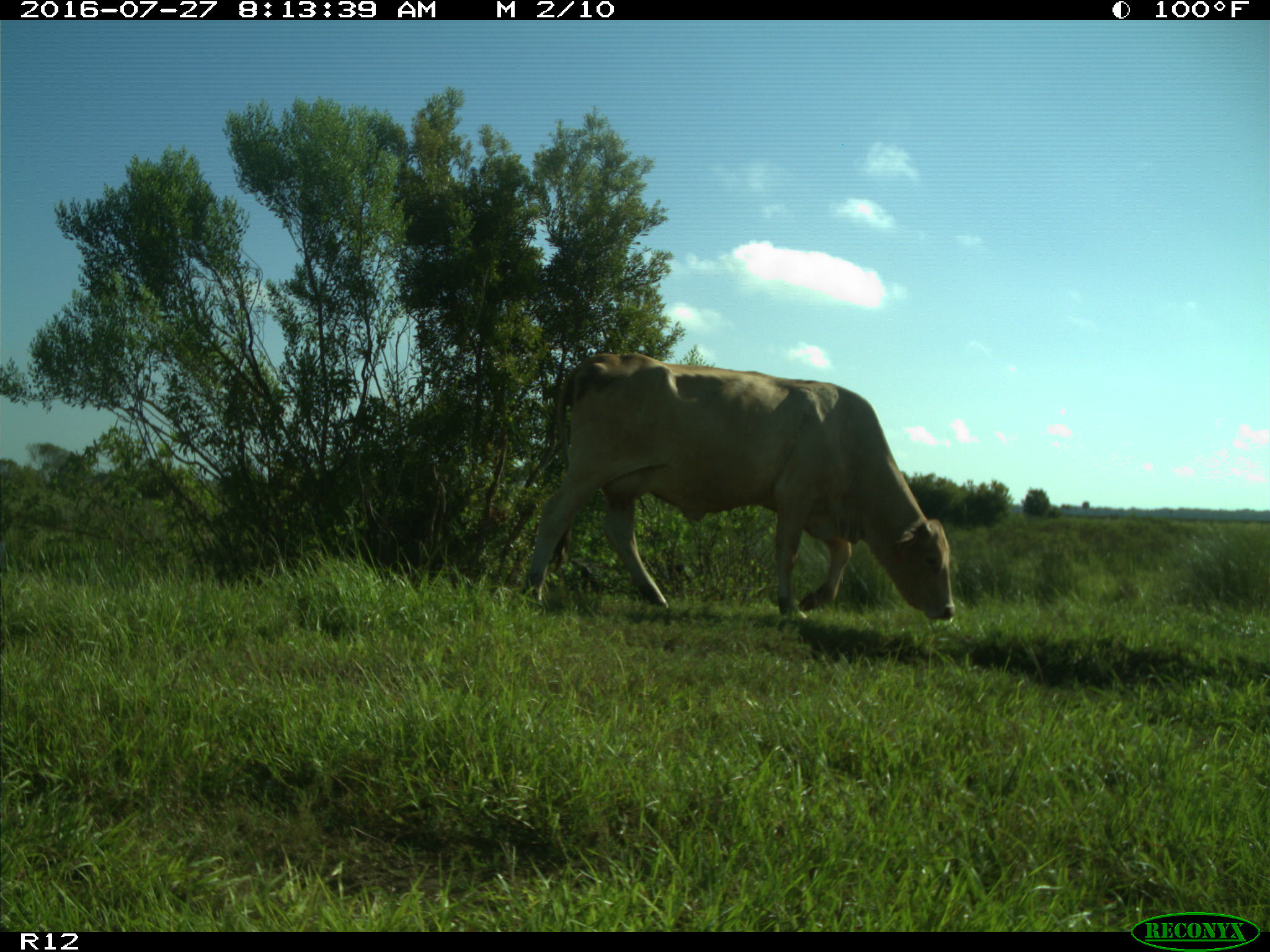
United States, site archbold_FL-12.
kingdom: Animalia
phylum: Chordata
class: Mammalia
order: Artiodactyla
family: Bovidae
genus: Bos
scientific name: Bos taurus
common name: domestic cow